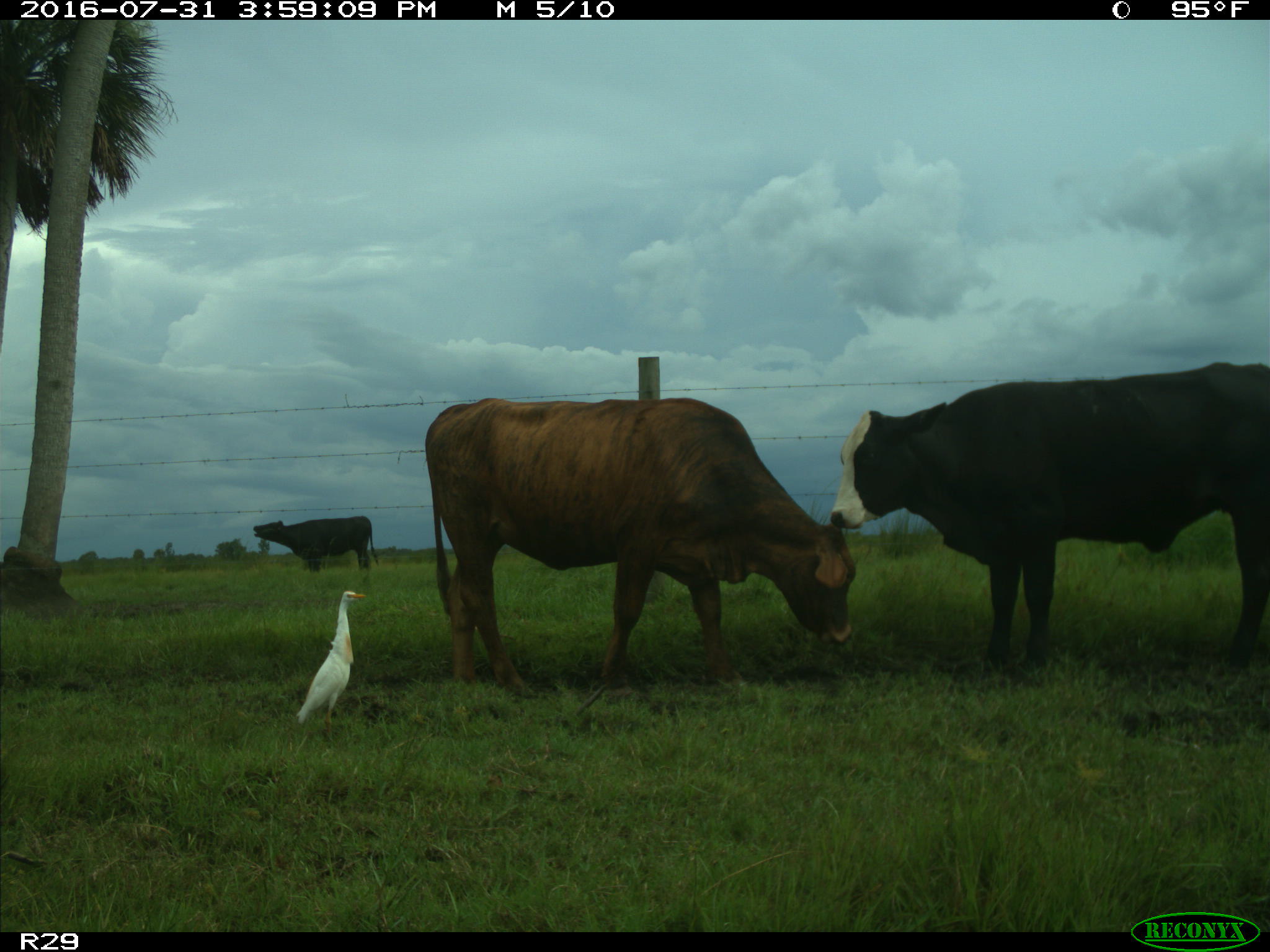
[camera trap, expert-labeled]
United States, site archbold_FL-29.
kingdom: Animalia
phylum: Chordata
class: Mammalia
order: Artiodactyla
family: Bovidae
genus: Bos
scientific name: Bos taurus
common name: domestic cow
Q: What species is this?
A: Bos taurus (domestic cow).